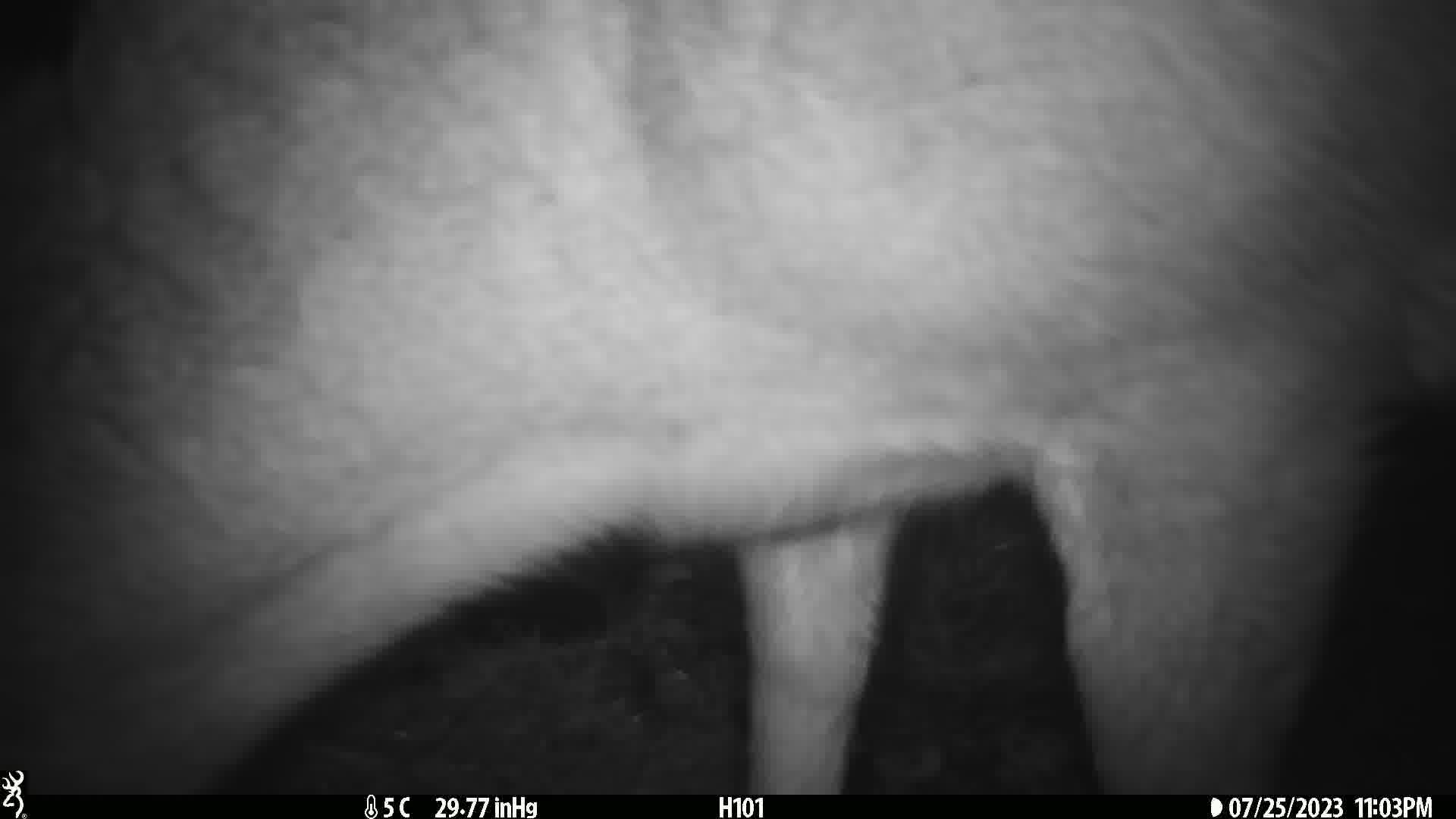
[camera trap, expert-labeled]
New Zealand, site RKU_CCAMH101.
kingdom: Animalia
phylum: Chordata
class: Mammalia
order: Artiodactyla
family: Cervidae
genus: Odocoileus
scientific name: Odocoileus virginianus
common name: white-tailed deer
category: white tailed deer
White tailed deer (white-tailed deer) (Odocoileus virginianus).